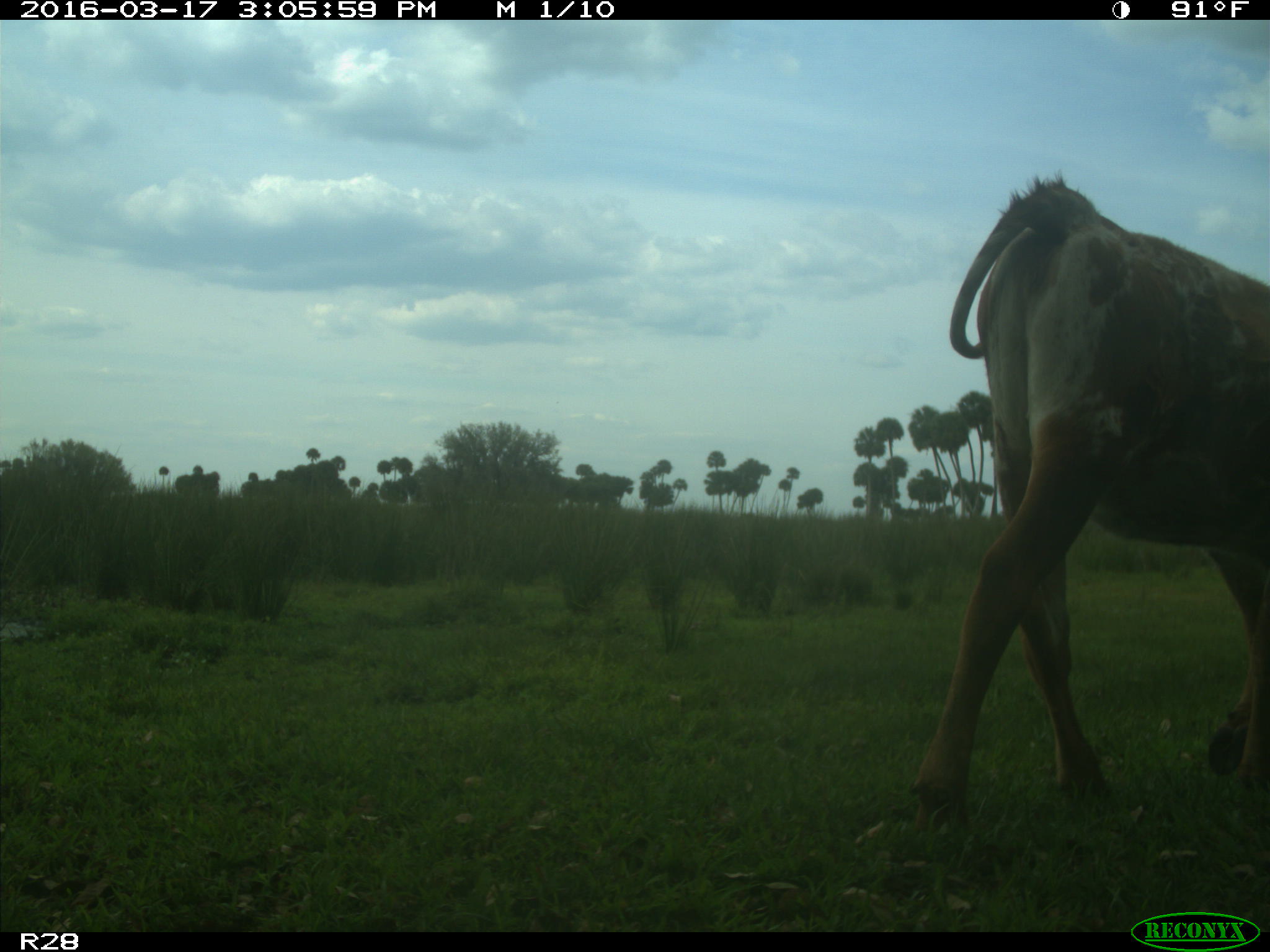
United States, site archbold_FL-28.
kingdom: Animalia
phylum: Chordata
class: Mammalia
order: Artiodactyla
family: Bovidae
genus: Bos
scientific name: Bos taurus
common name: domestic cow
Bos taurus (domestic cow).